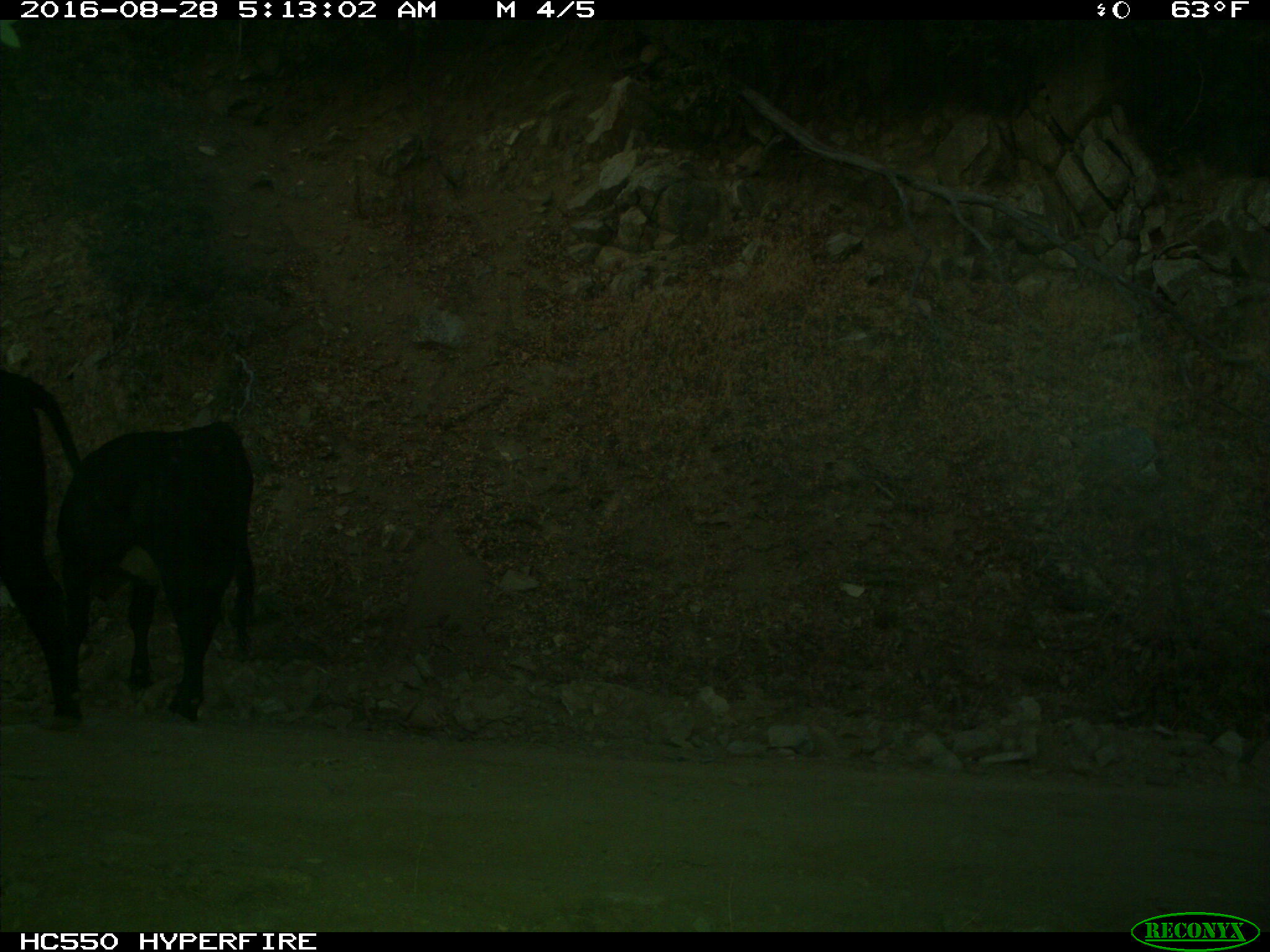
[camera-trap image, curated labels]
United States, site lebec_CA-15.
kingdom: Animalia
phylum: Chordata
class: Mammalia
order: Artiodactyla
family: Bovidae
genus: Bos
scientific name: Bos taurus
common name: domestic cow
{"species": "Bos taurus (domestic cow)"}